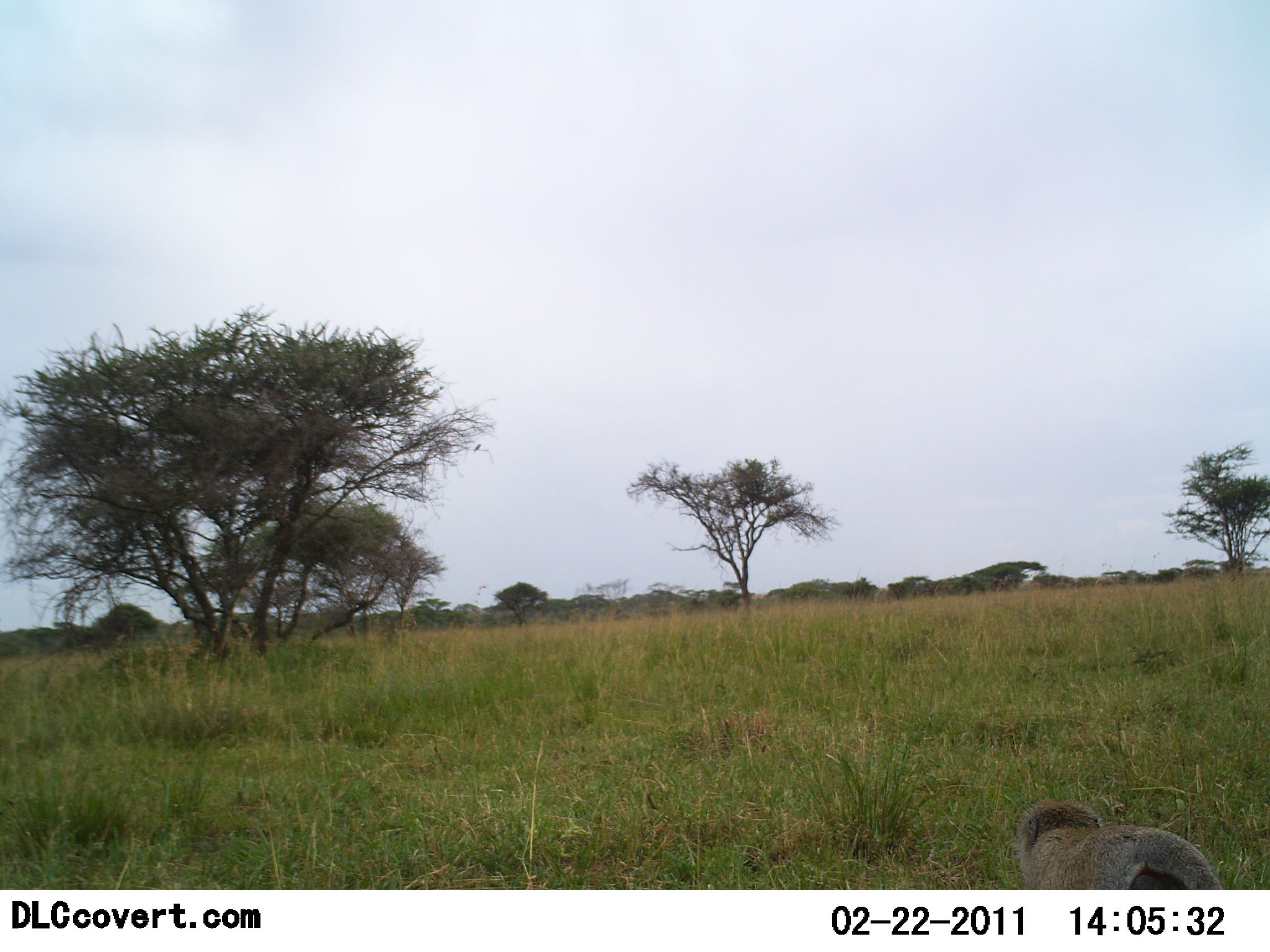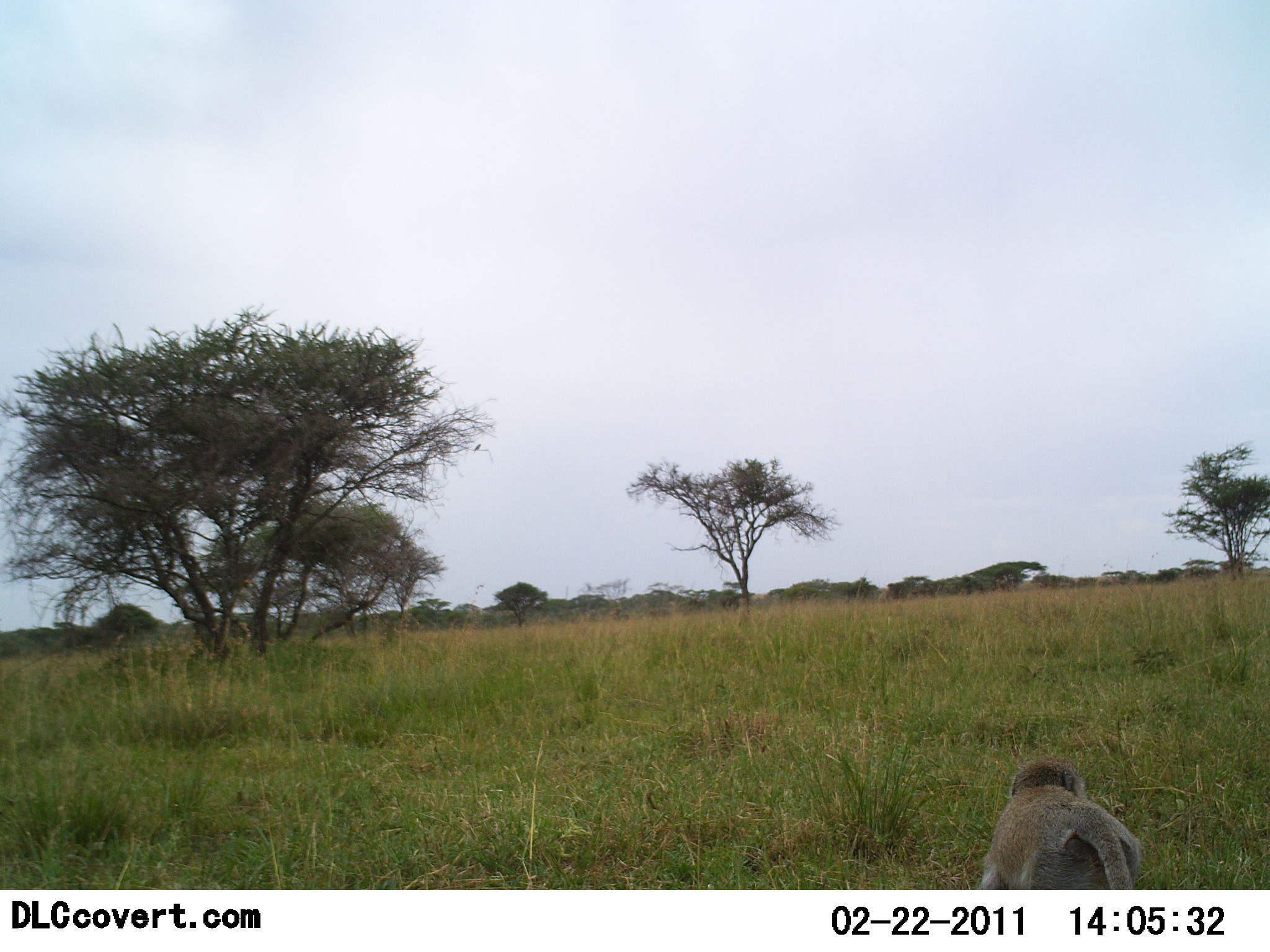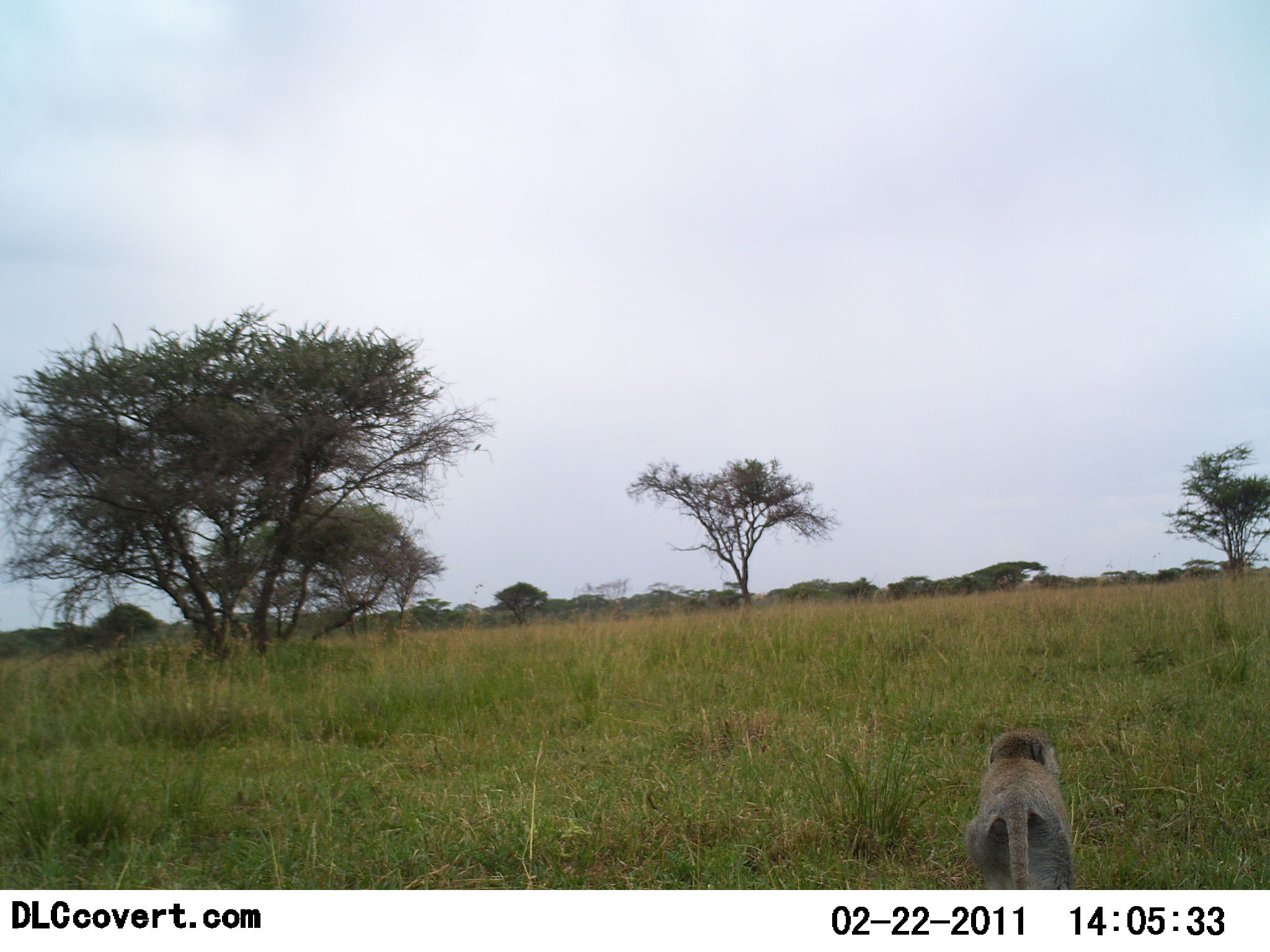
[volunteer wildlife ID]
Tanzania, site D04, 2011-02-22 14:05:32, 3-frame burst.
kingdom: Animalia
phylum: Chordata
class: Mammalia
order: Primates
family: Cercopithecidae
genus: Chlorocebus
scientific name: Chlorocebus pygerythrus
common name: vervet monkey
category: monkeyvervet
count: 1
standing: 0%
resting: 0%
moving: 100%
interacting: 0%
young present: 0%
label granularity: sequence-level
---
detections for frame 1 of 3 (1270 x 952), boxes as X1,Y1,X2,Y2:
animal: 1014,799,1224,890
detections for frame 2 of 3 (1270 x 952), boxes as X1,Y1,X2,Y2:
animal: 976,755,1144,890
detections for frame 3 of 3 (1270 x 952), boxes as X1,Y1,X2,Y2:
animal: 964,726,1075,890